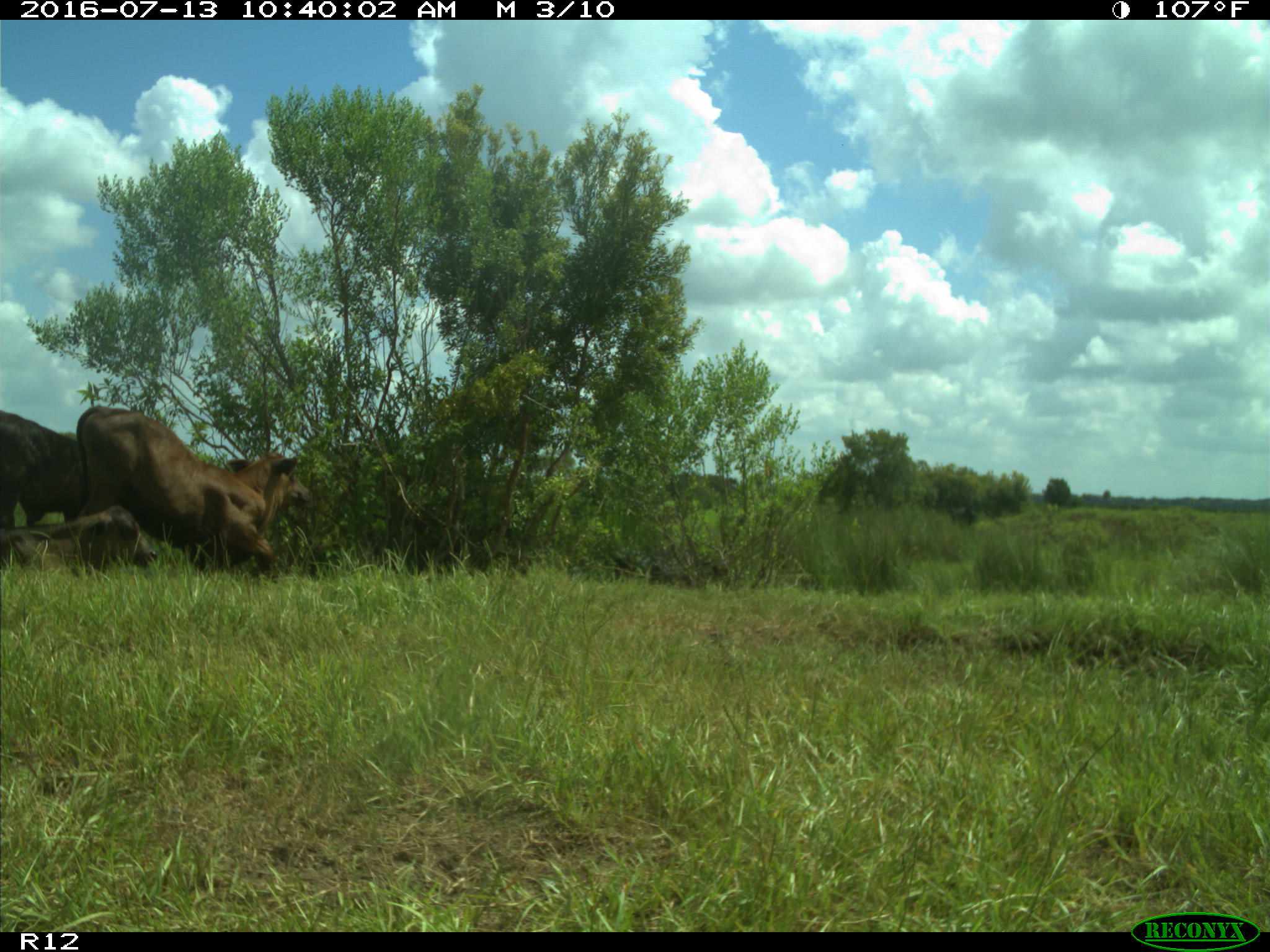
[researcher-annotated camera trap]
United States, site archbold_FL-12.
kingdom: Animalia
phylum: Chordata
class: Mammalia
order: Artiodactyla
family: Bovidae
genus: Bos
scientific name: Bos taurus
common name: domestic cow